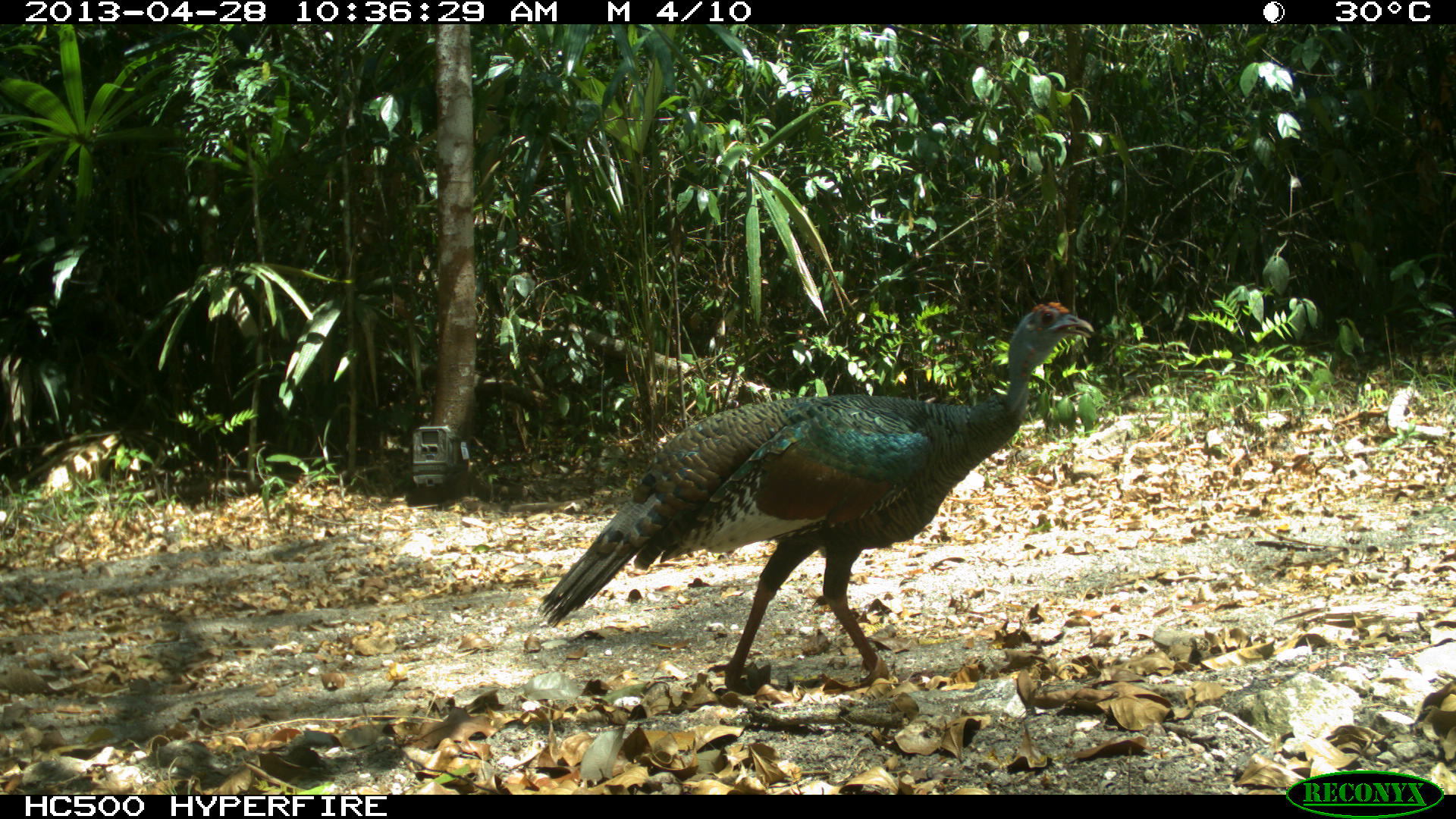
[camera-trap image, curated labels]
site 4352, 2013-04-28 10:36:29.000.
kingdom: Animalia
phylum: Chordata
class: Aves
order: Galliformes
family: Phasianidae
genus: Meleagris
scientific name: Meleagris ocellata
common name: ocellated turkey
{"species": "Meleagris ocellata (ocellated turkey)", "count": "1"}